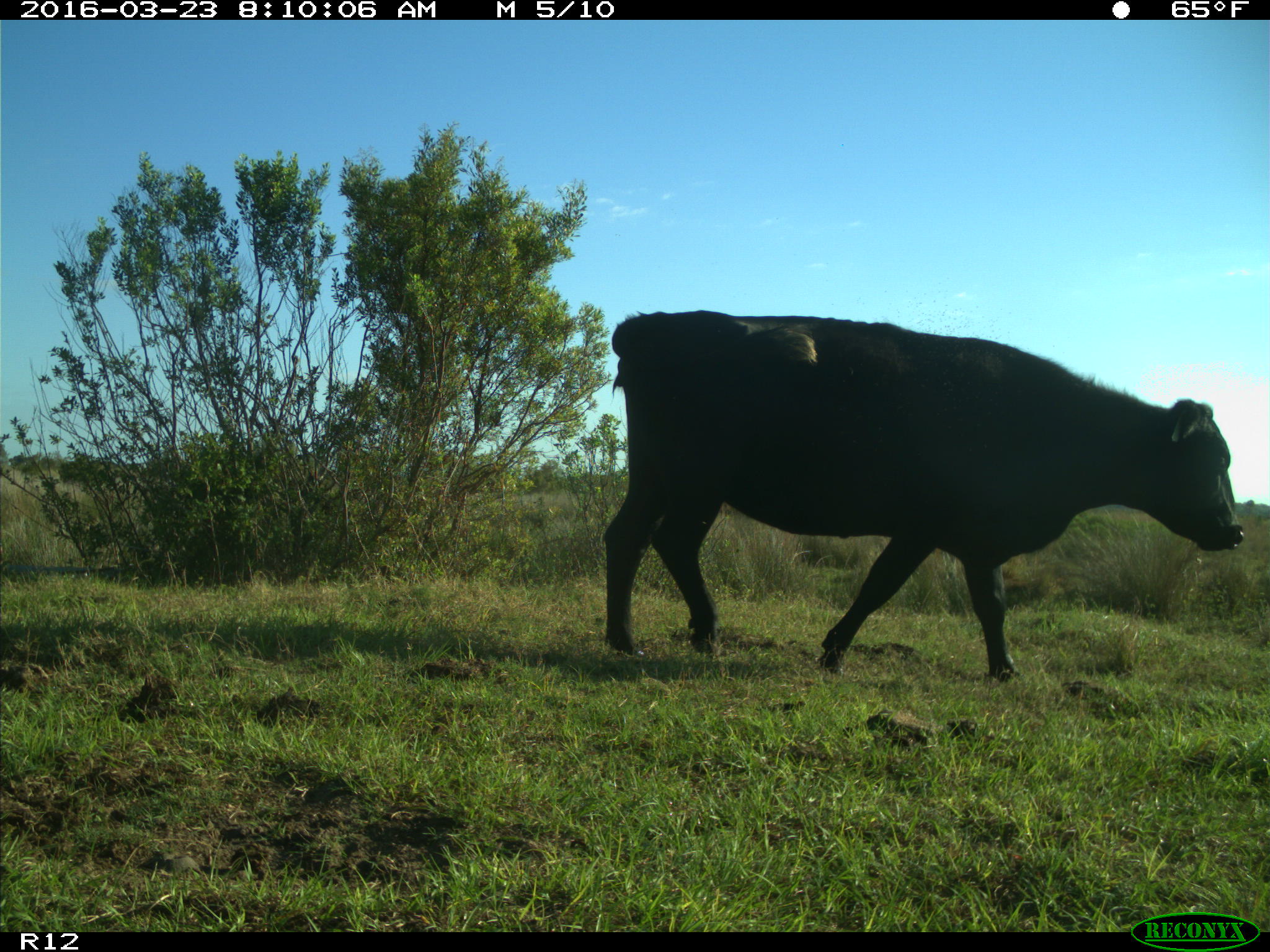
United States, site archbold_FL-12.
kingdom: Animalia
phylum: Chordata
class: Mammalia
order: Artiodactyla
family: Bovidae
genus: Bos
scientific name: Bos taurus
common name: domestic cow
Bos taurus (domestic cow).